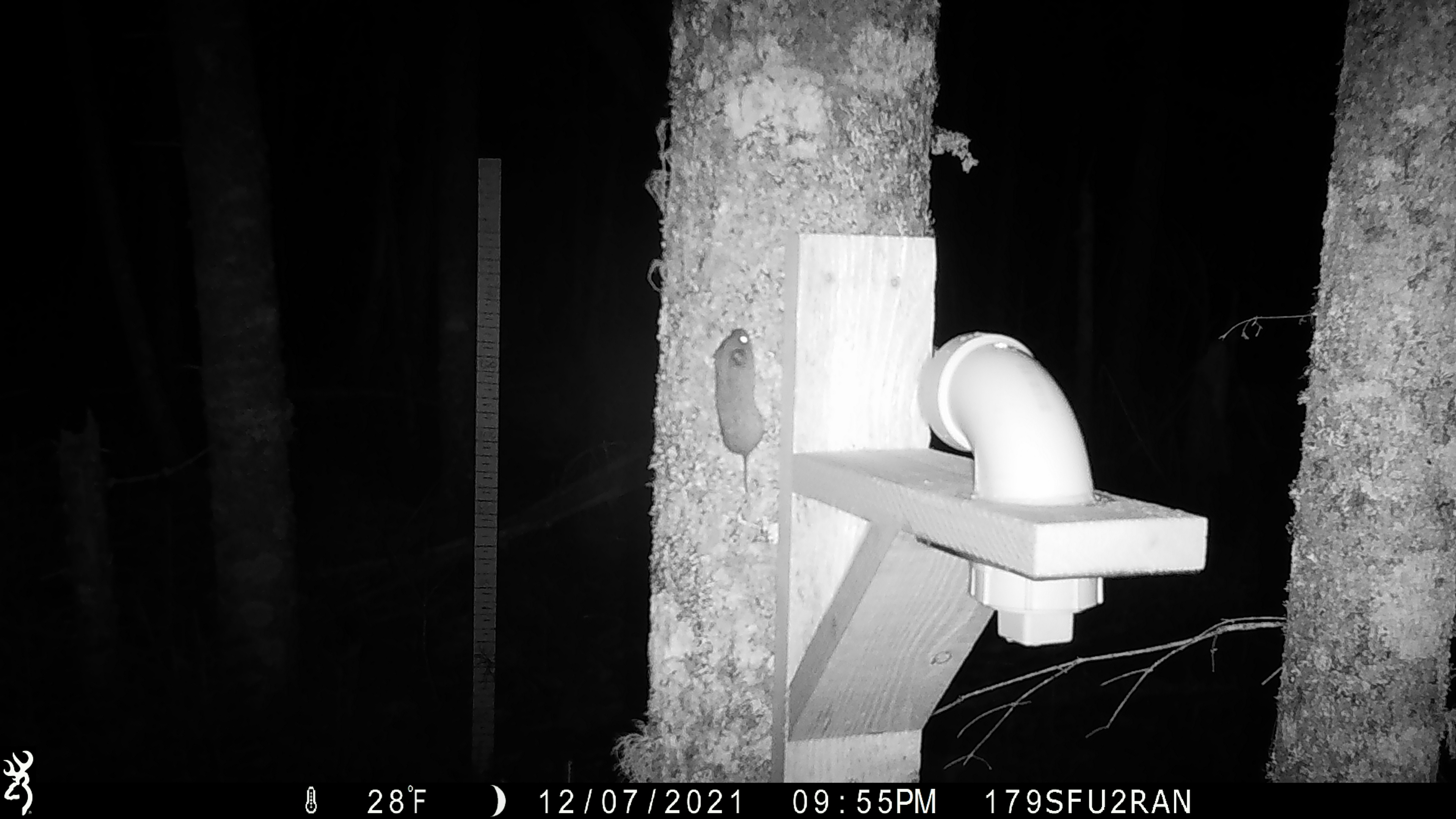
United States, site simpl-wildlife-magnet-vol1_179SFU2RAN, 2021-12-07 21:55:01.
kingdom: Animalia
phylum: Chordata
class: Mammalia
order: Rodentia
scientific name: Rodentia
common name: mouse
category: mouse sp.